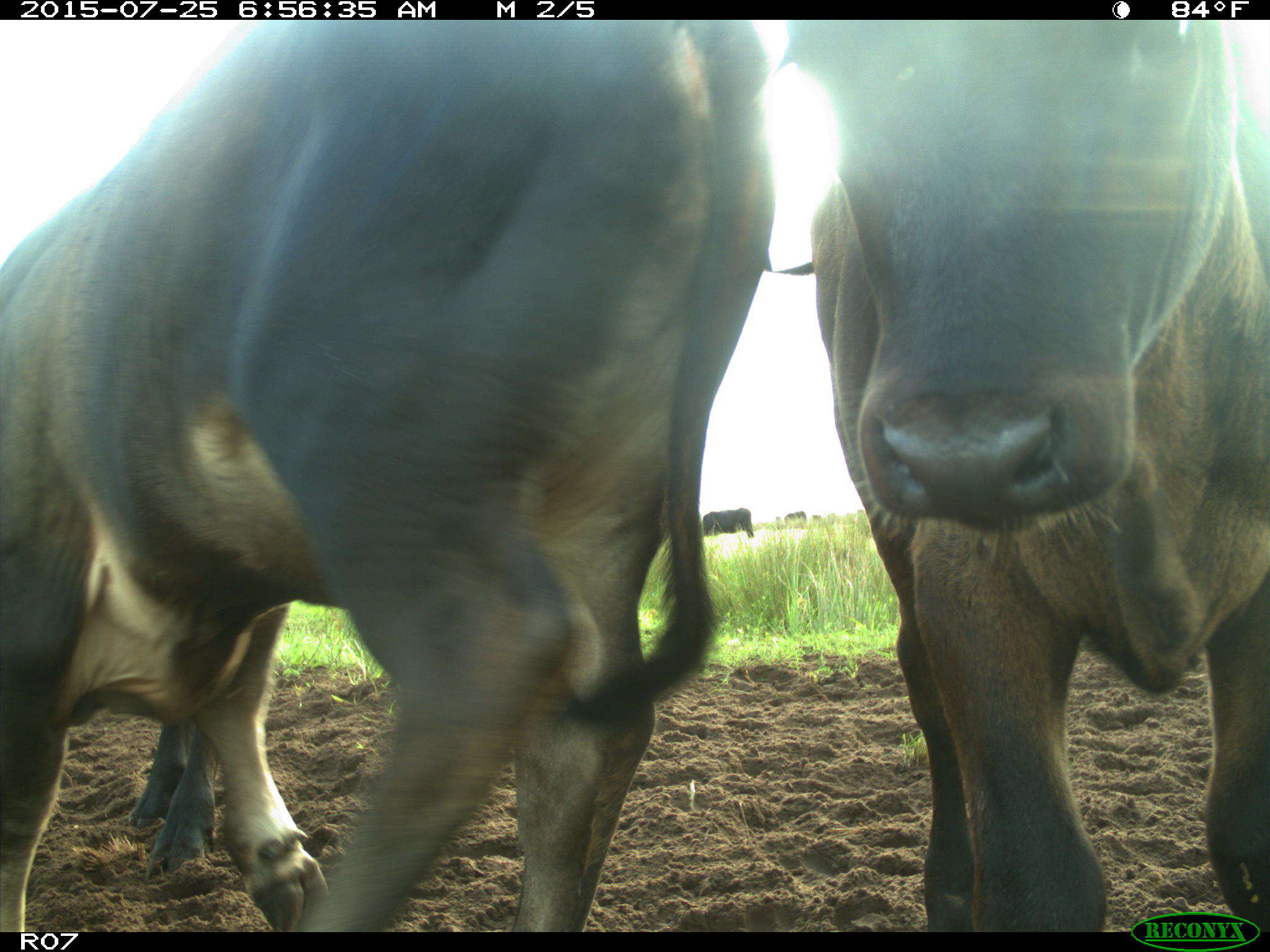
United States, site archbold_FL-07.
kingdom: Animalia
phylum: Chordata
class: Mammalia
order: Artiodactyla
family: Bovidae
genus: Bos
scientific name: Bos taurus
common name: domestic cow